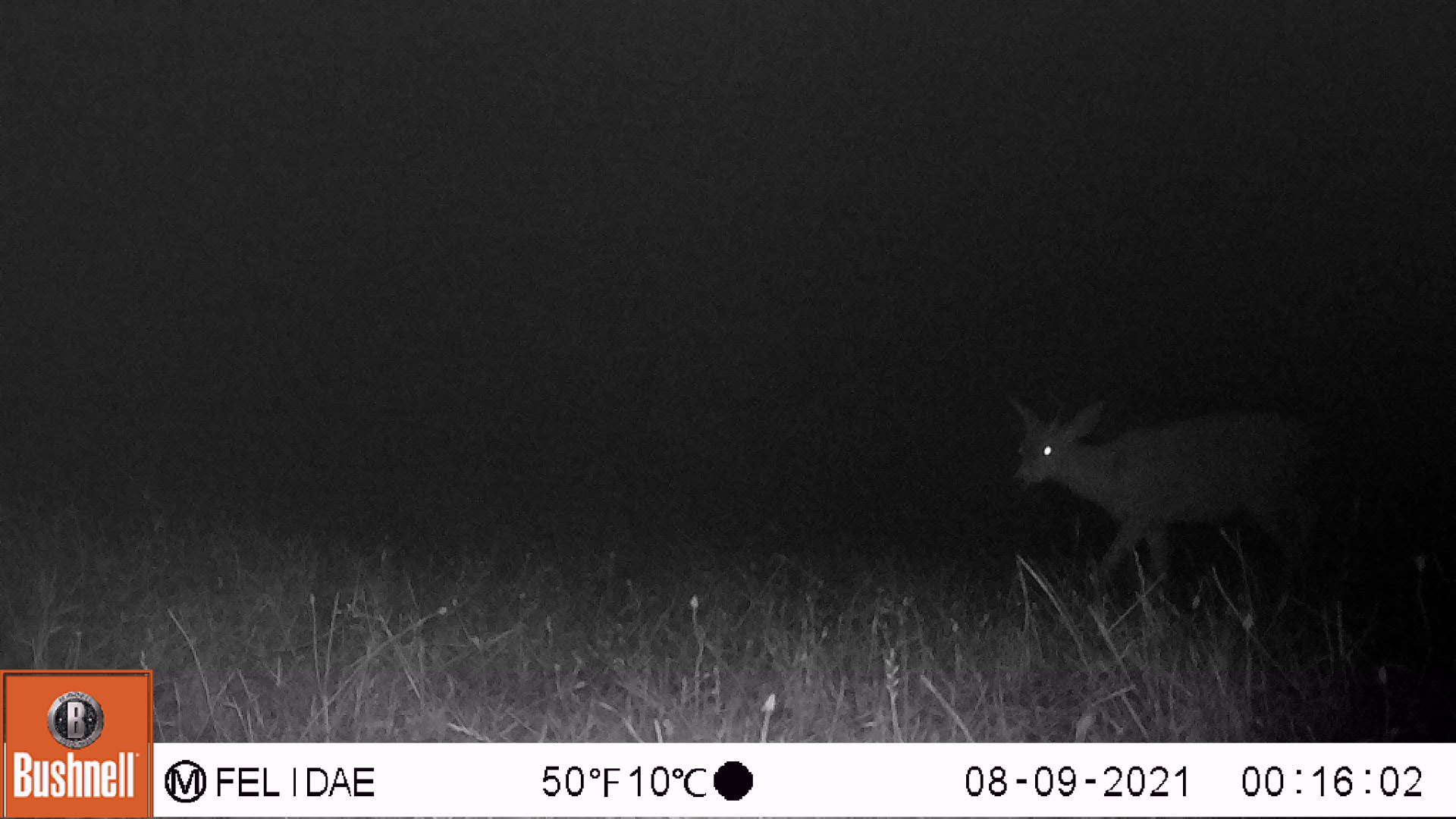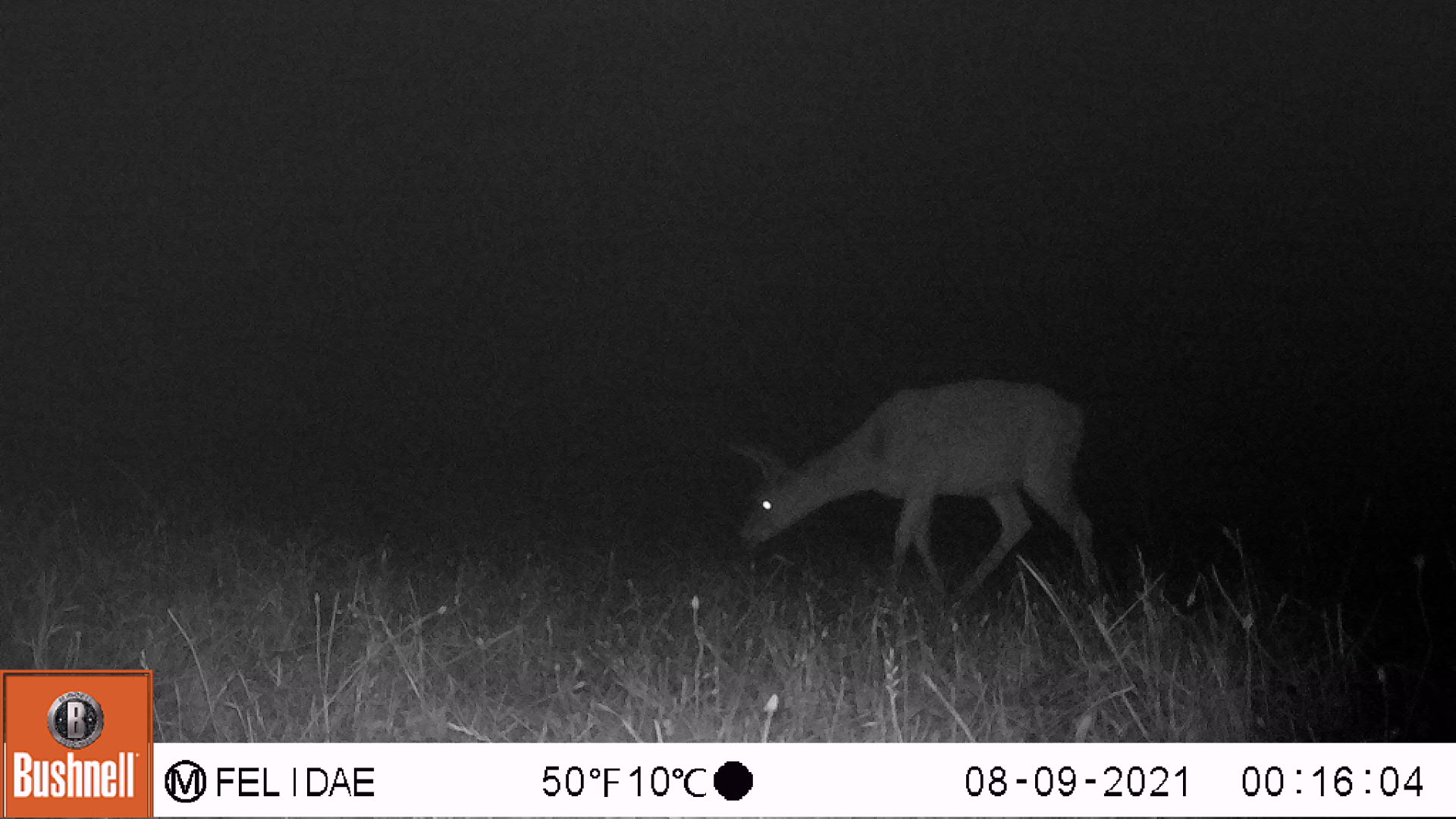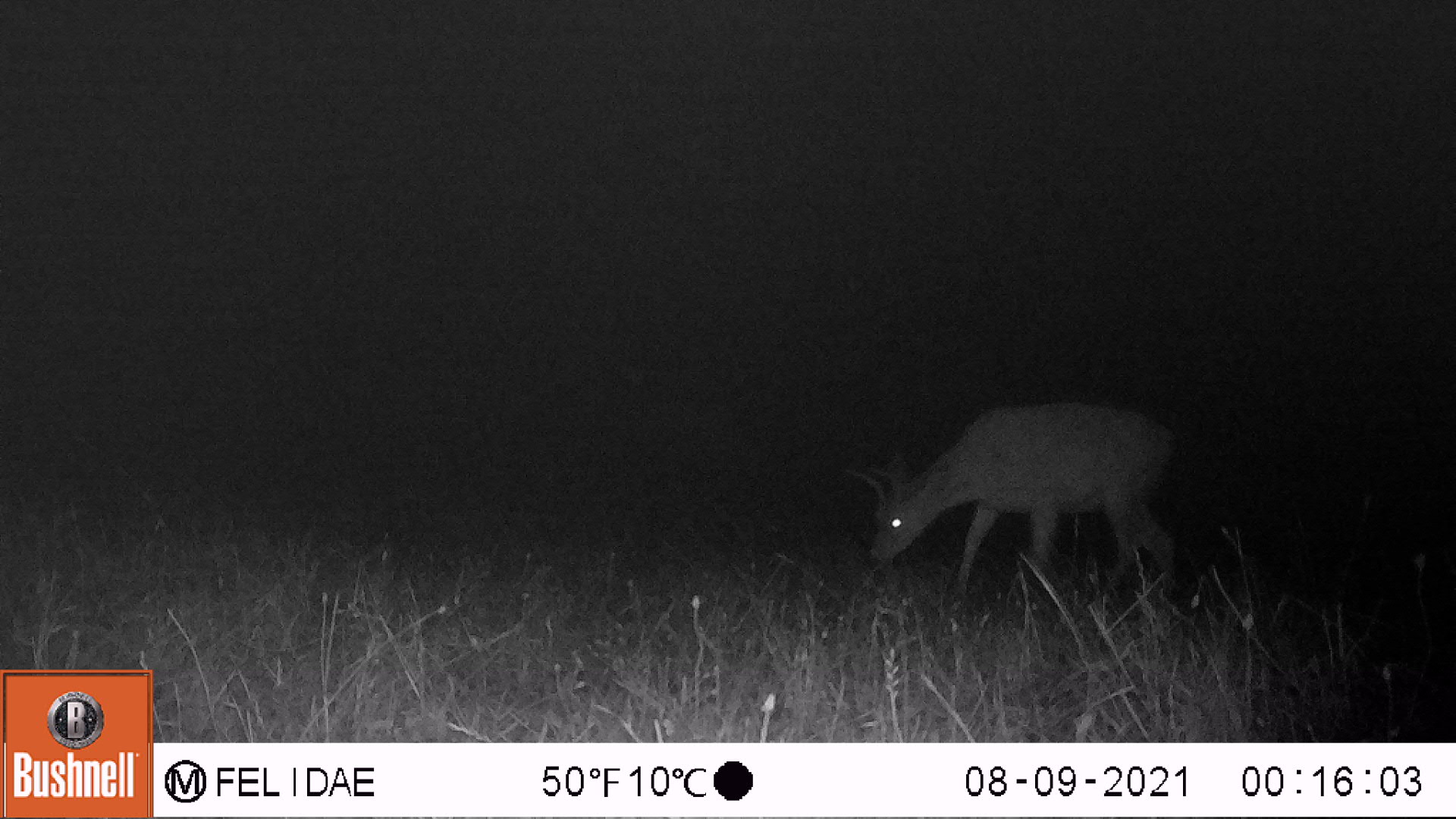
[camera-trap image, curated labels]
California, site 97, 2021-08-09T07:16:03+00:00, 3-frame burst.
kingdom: Animalia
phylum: Chordata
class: Mammalia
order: Artiodactyla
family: Cervidae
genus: Odocoileus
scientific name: Odocoileus hemionus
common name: mule deer